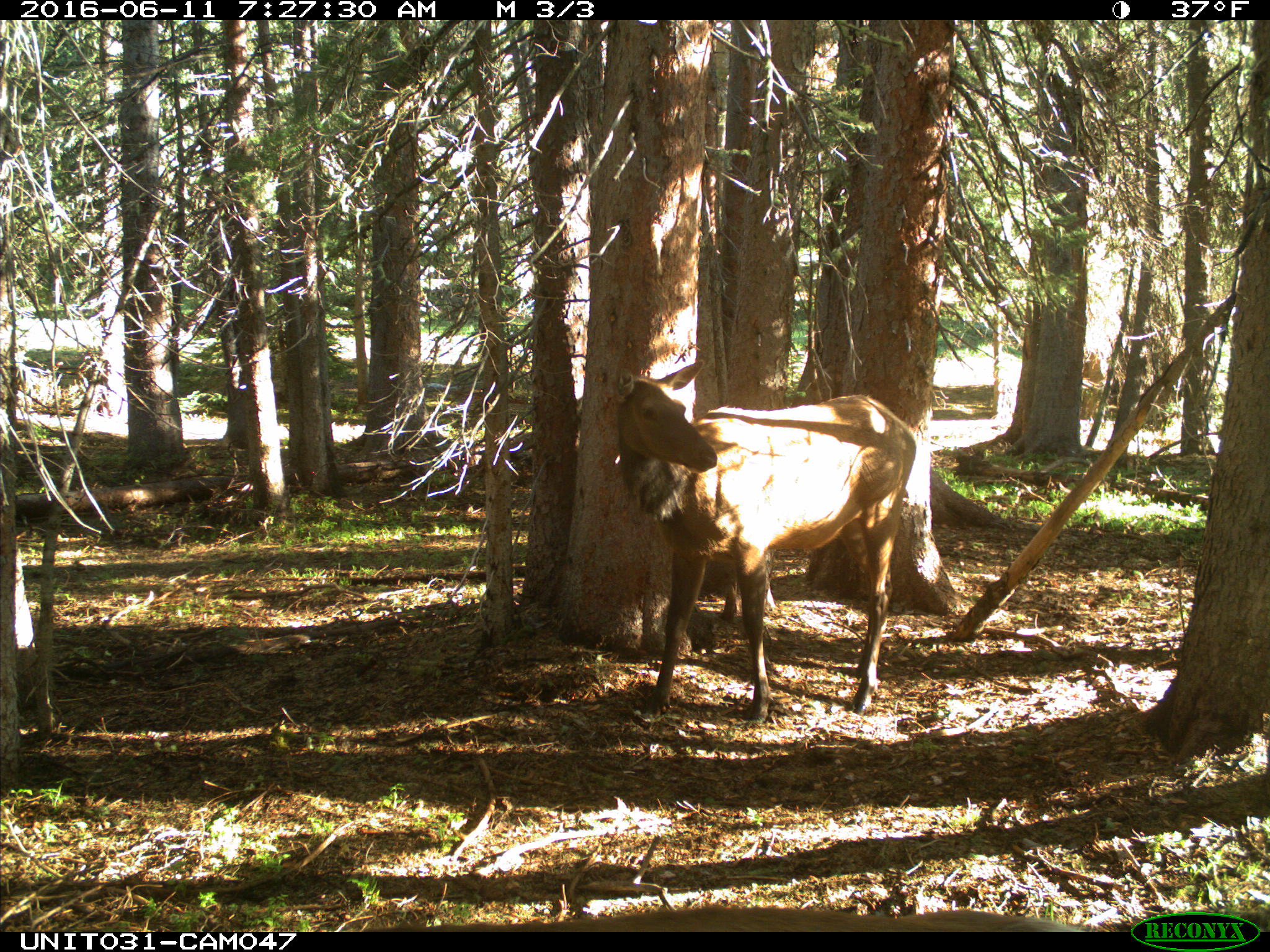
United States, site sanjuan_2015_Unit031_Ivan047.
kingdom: Animalia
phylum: Chordata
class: Mammalia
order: Artiodactyla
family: Cervidae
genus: Cervus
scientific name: Cervus elaphus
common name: red deer